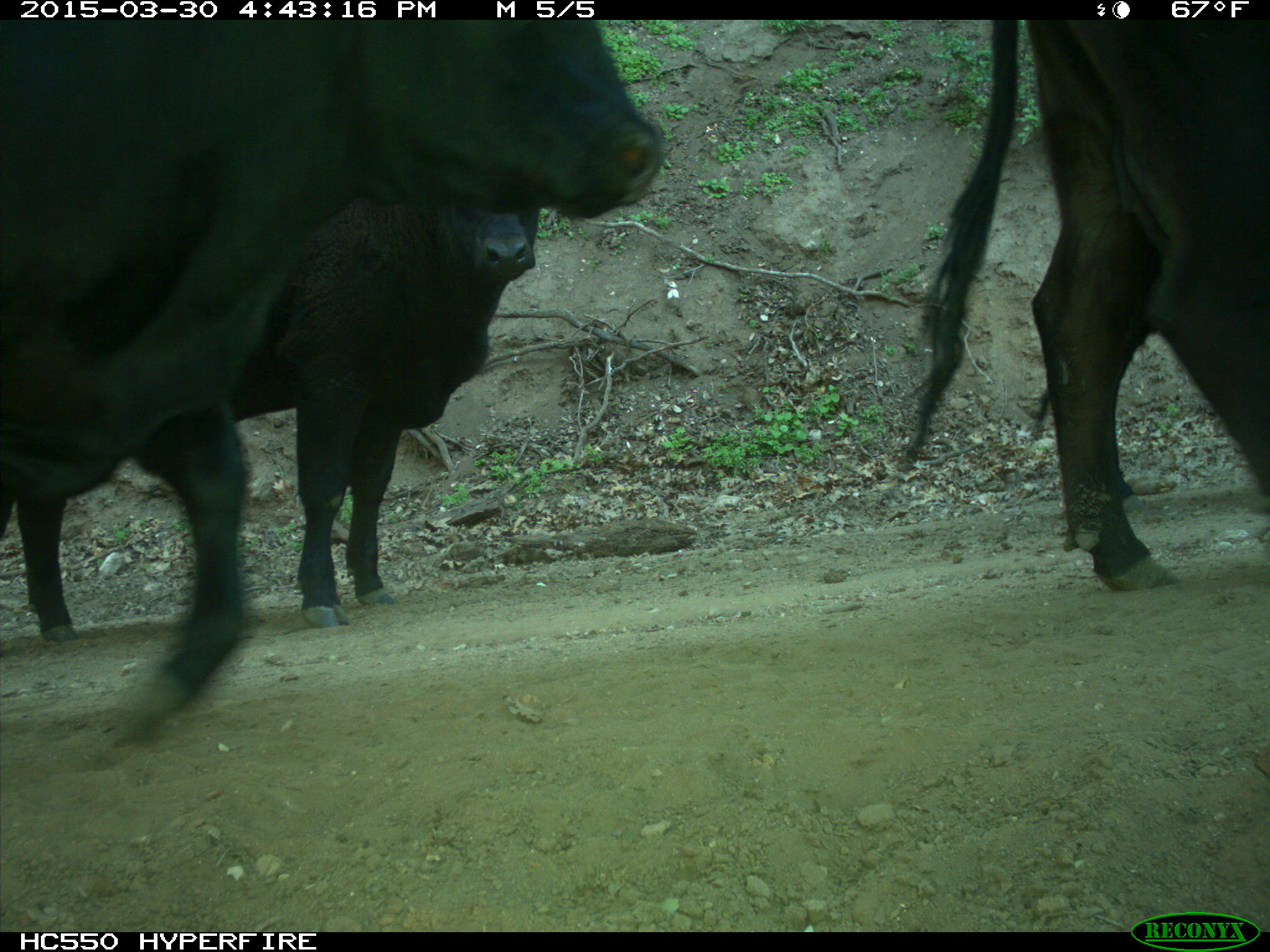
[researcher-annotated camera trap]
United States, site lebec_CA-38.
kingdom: Animalia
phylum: Chordata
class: Mammalia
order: Artiodactyla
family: Bovidae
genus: Bos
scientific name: Bos taurus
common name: domestic cow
Bos taurus (domestic cow).